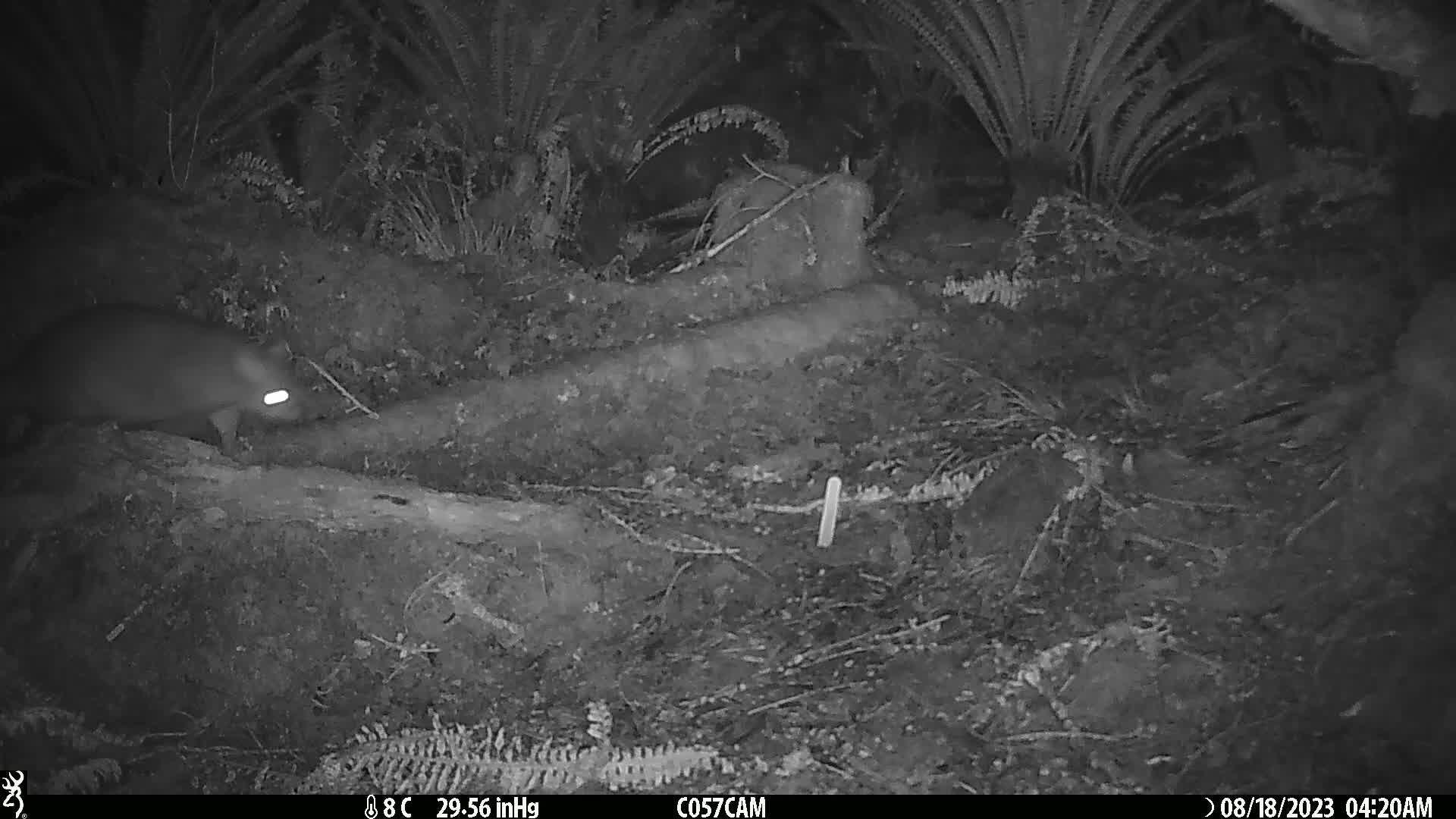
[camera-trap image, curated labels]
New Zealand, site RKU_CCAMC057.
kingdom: Animalia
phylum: Chordata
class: Mammalia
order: Diprotodontia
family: Phalangeridae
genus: Trichosurus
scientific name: Trichosurus vulpecula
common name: common brushtail possum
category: possum